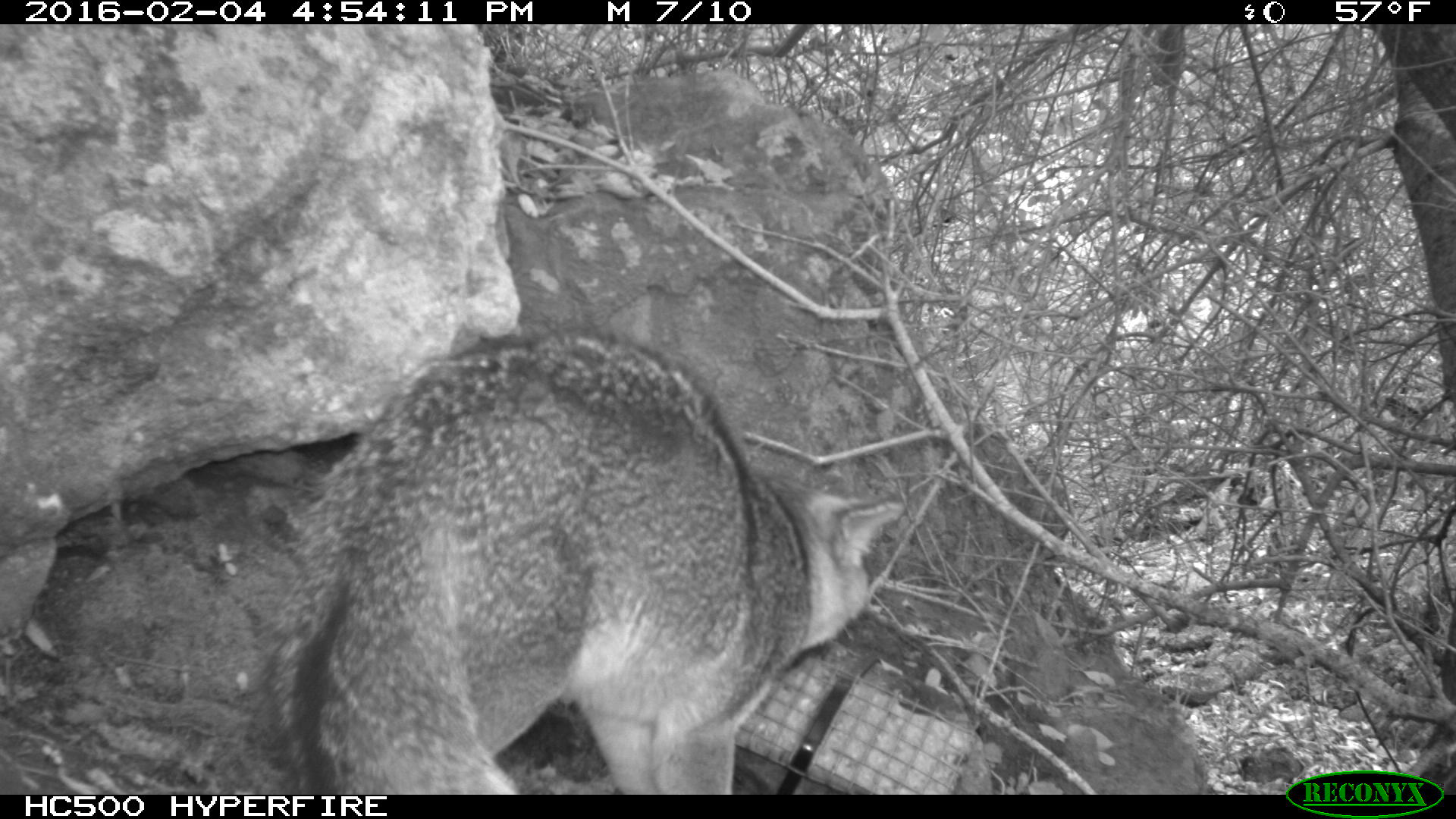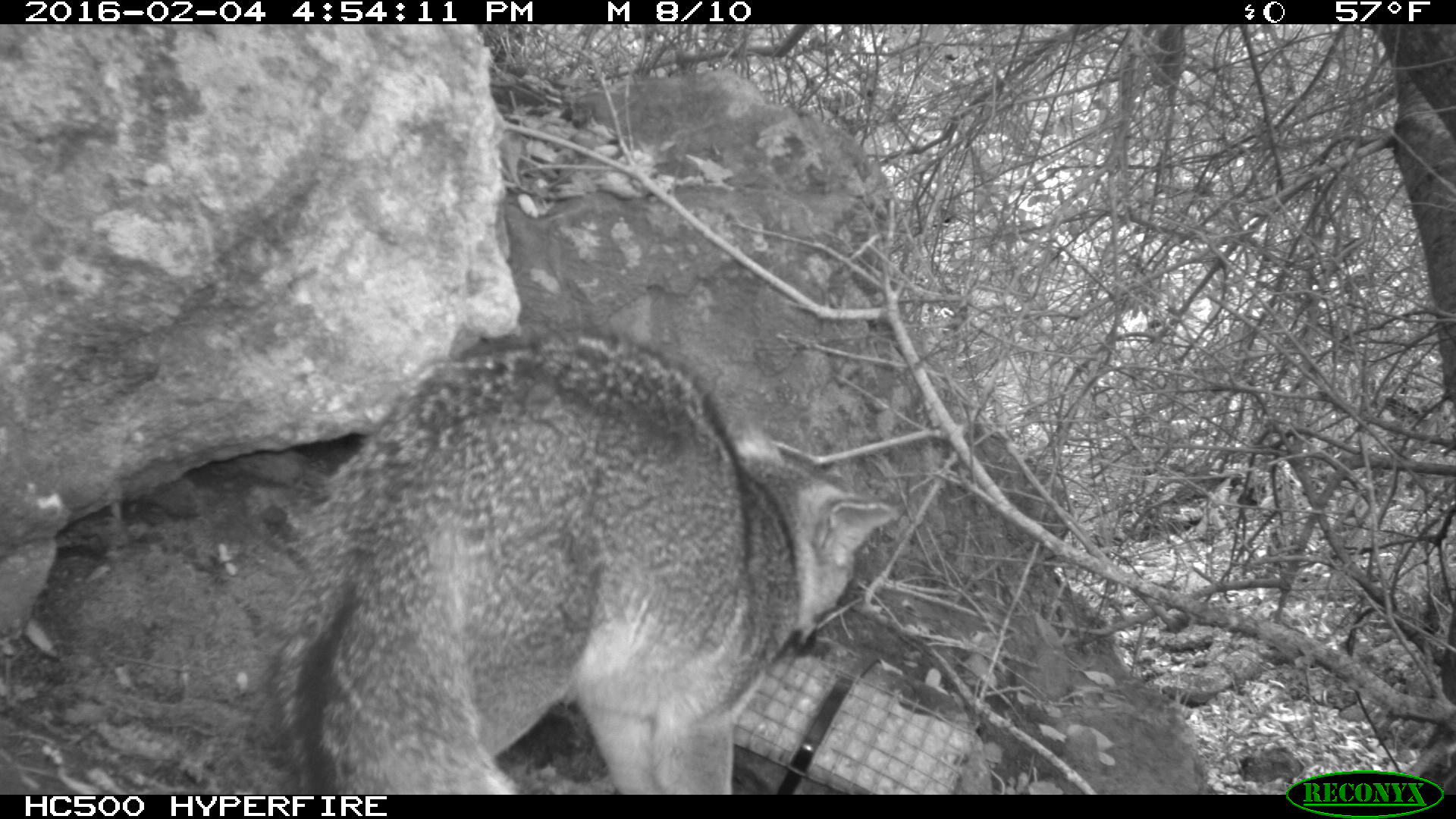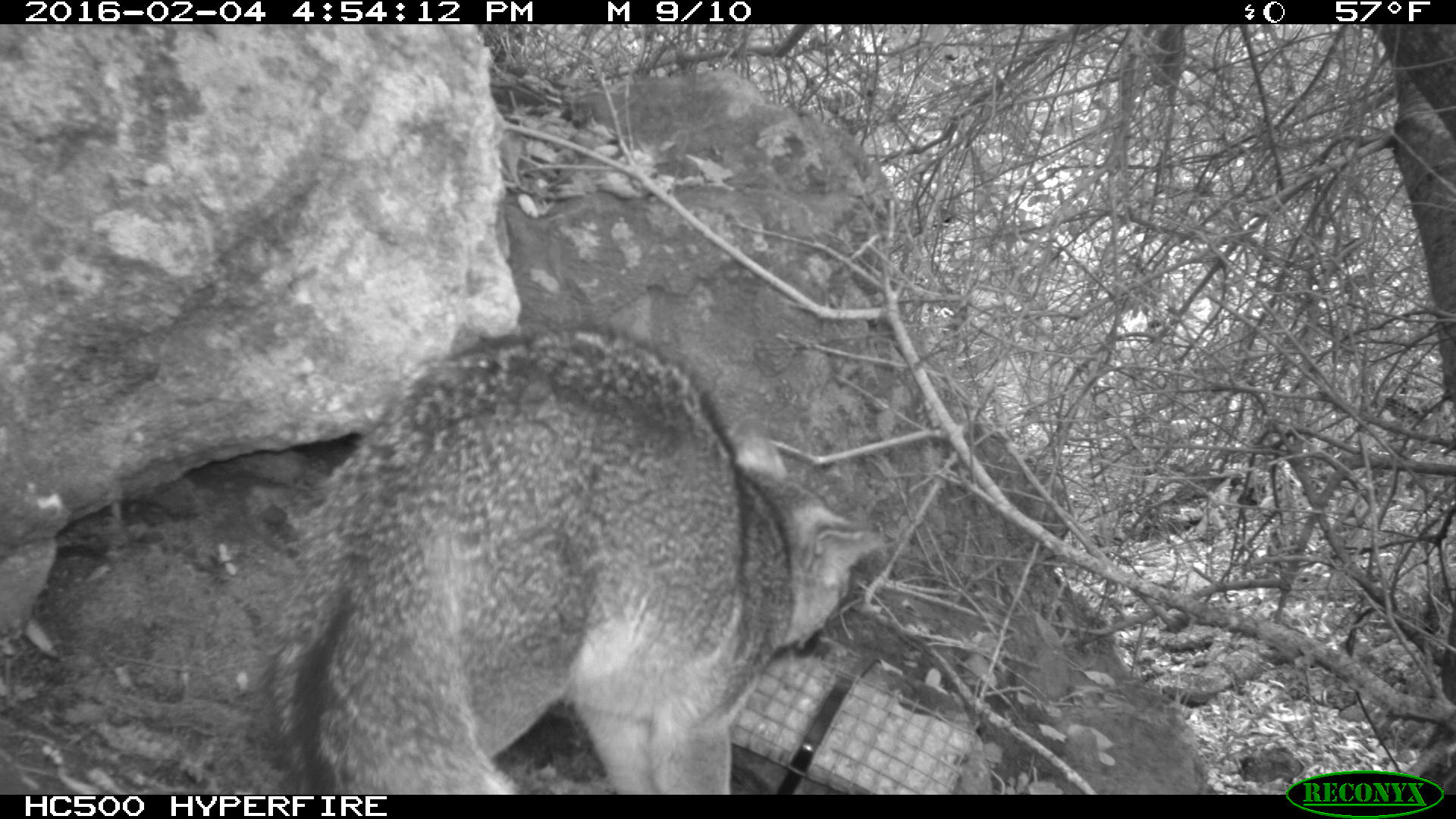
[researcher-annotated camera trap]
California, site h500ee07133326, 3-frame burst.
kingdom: Animalia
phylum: Chordata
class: Mammalia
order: Carnivora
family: Canidae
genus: Urocyon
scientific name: Urocyon littoralis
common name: island fox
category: fox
Fox (island fox) (Urocyon littoralis).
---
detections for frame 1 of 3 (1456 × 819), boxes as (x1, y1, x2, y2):
fox: (260, 331, 905, 794)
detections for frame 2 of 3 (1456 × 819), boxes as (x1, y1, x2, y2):
fox: (265, 316, 899, 793)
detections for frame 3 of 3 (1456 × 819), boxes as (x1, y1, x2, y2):
fox: (252, 329, 882, 794)